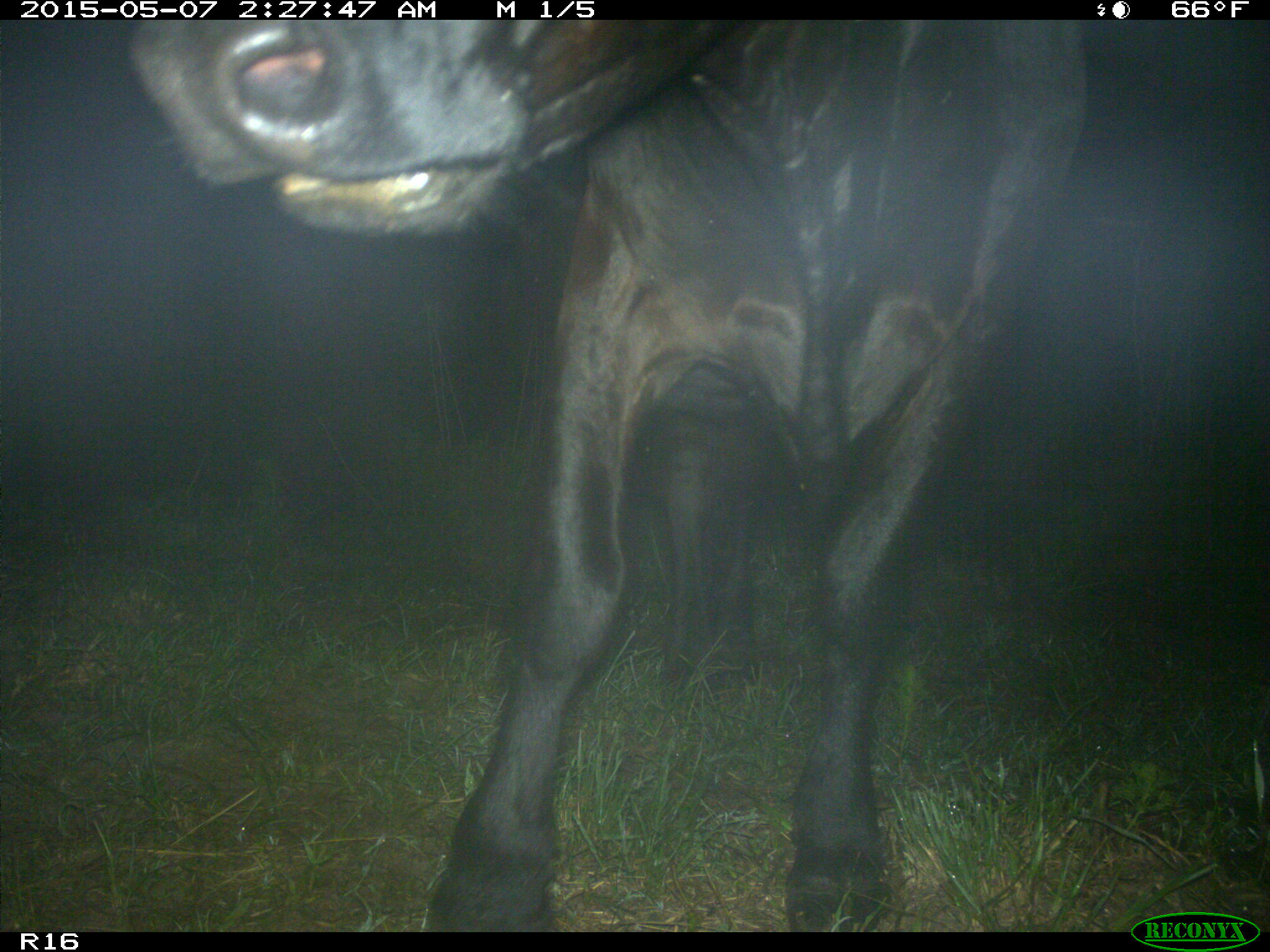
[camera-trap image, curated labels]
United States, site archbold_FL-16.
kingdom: Animalia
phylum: Chordata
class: Mammalia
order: Artiodactyla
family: Bovidae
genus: Bos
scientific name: Bos taurus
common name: domestic cow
Bos taurus (domestic cow).